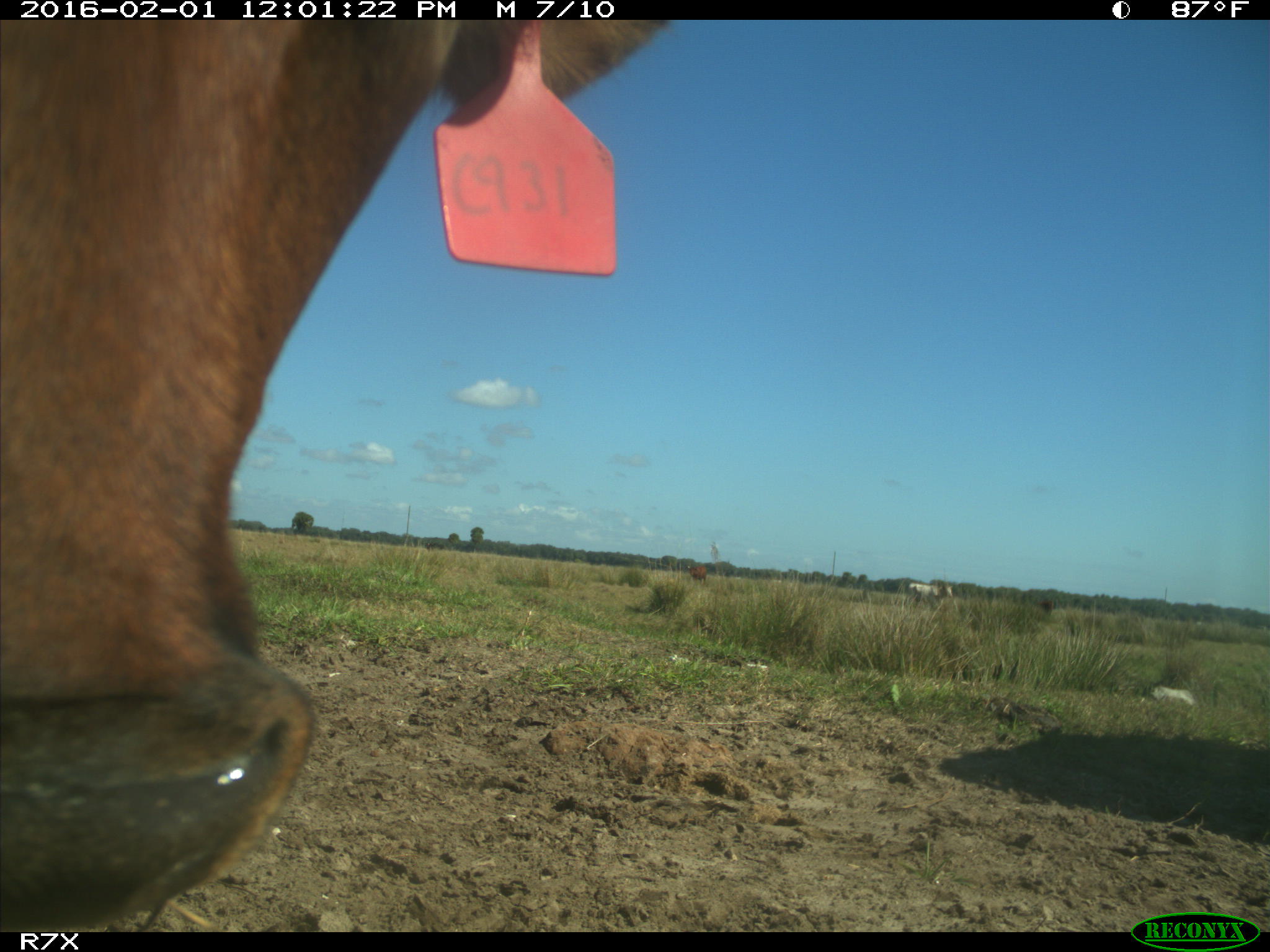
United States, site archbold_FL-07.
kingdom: Animalia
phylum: Chordata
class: Mammalia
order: Artiodactyla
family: Bovidae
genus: Bos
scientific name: Bos taurus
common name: domestic cow